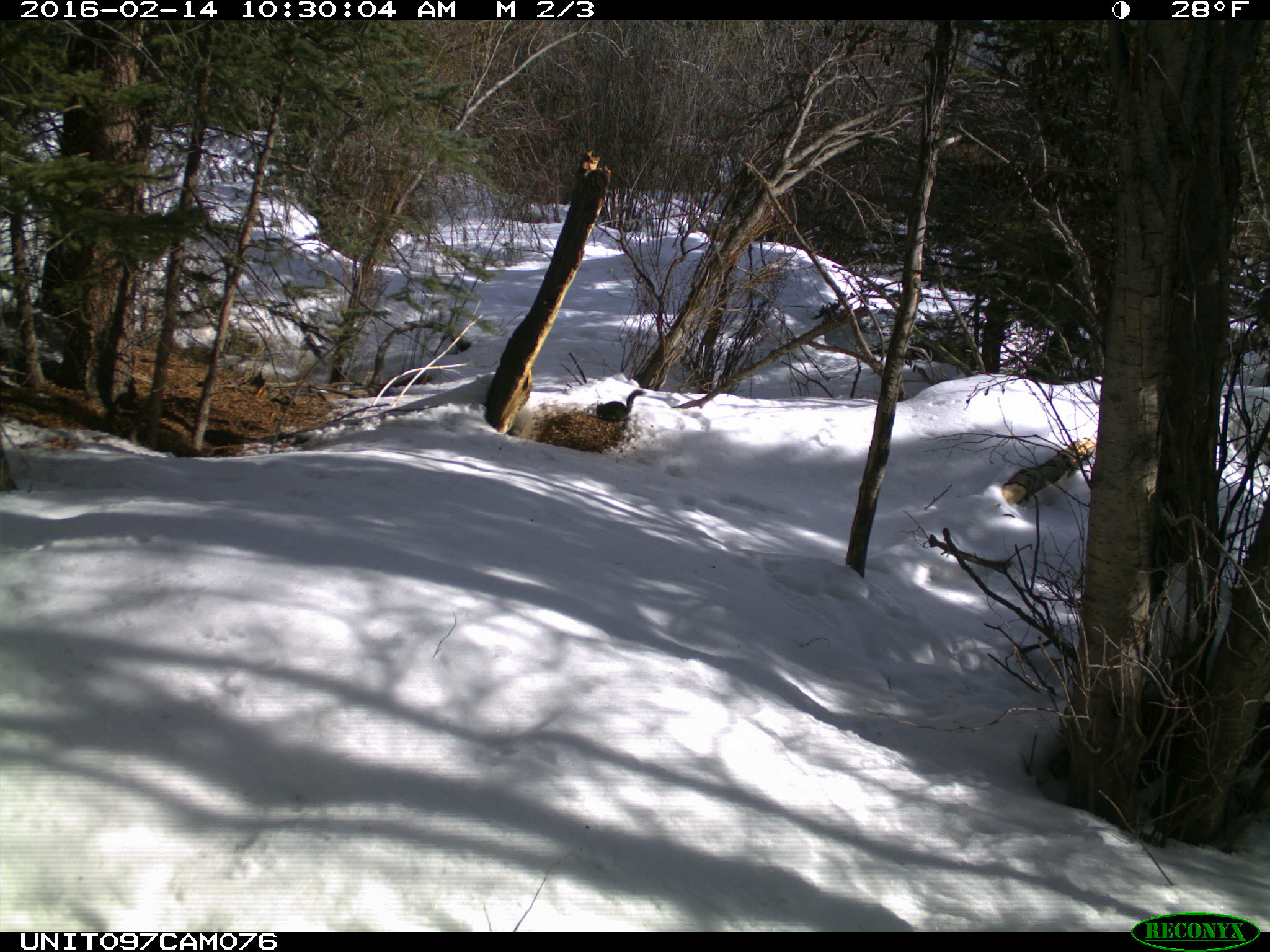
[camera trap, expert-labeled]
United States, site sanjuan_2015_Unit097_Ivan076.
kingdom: Animalia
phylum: Chordata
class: Mammalia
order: Rodentia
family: Sciuridae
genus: Tamiasciurus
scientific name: Tamiasciurus hudsonicus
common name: american red squirrel